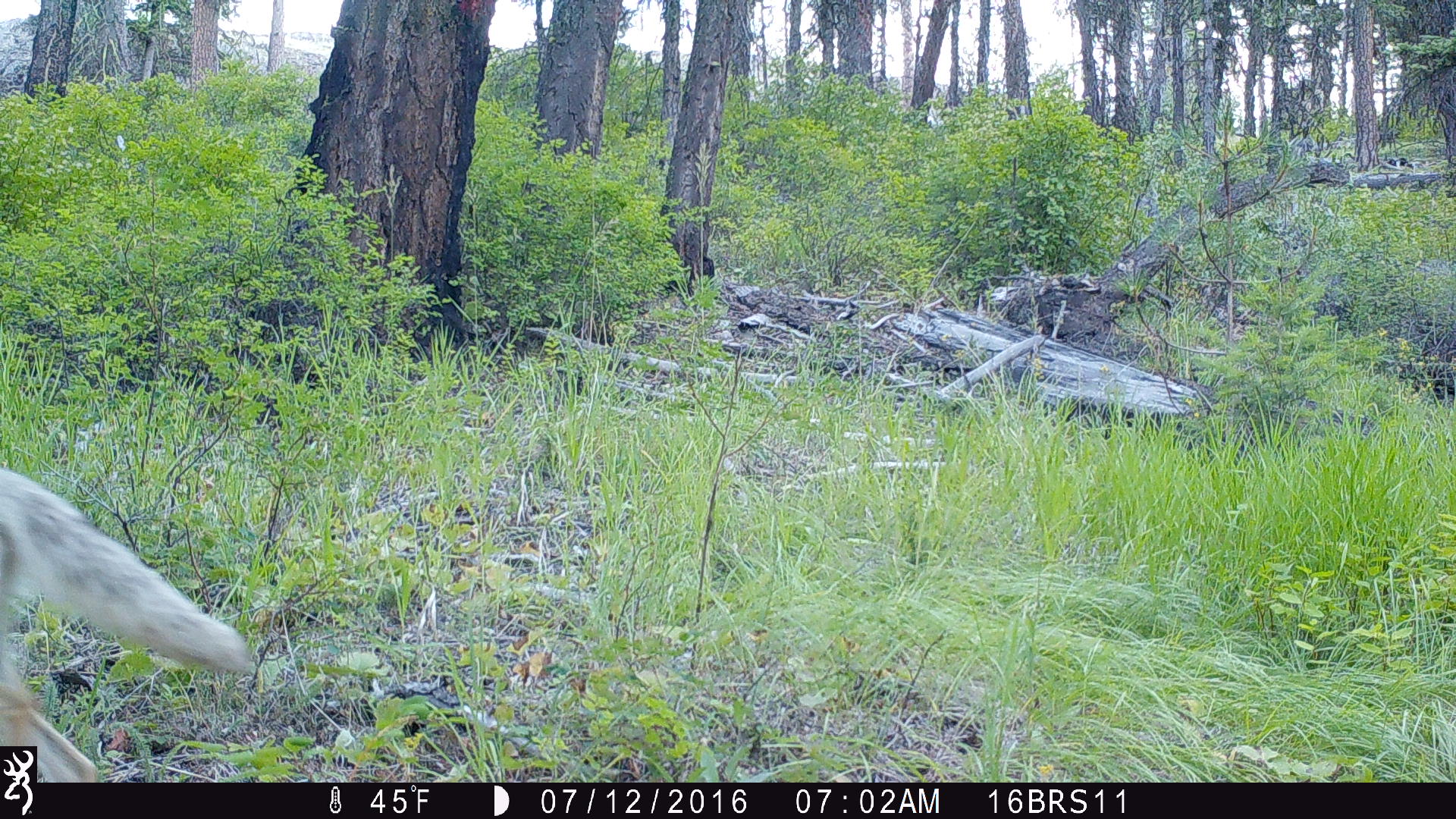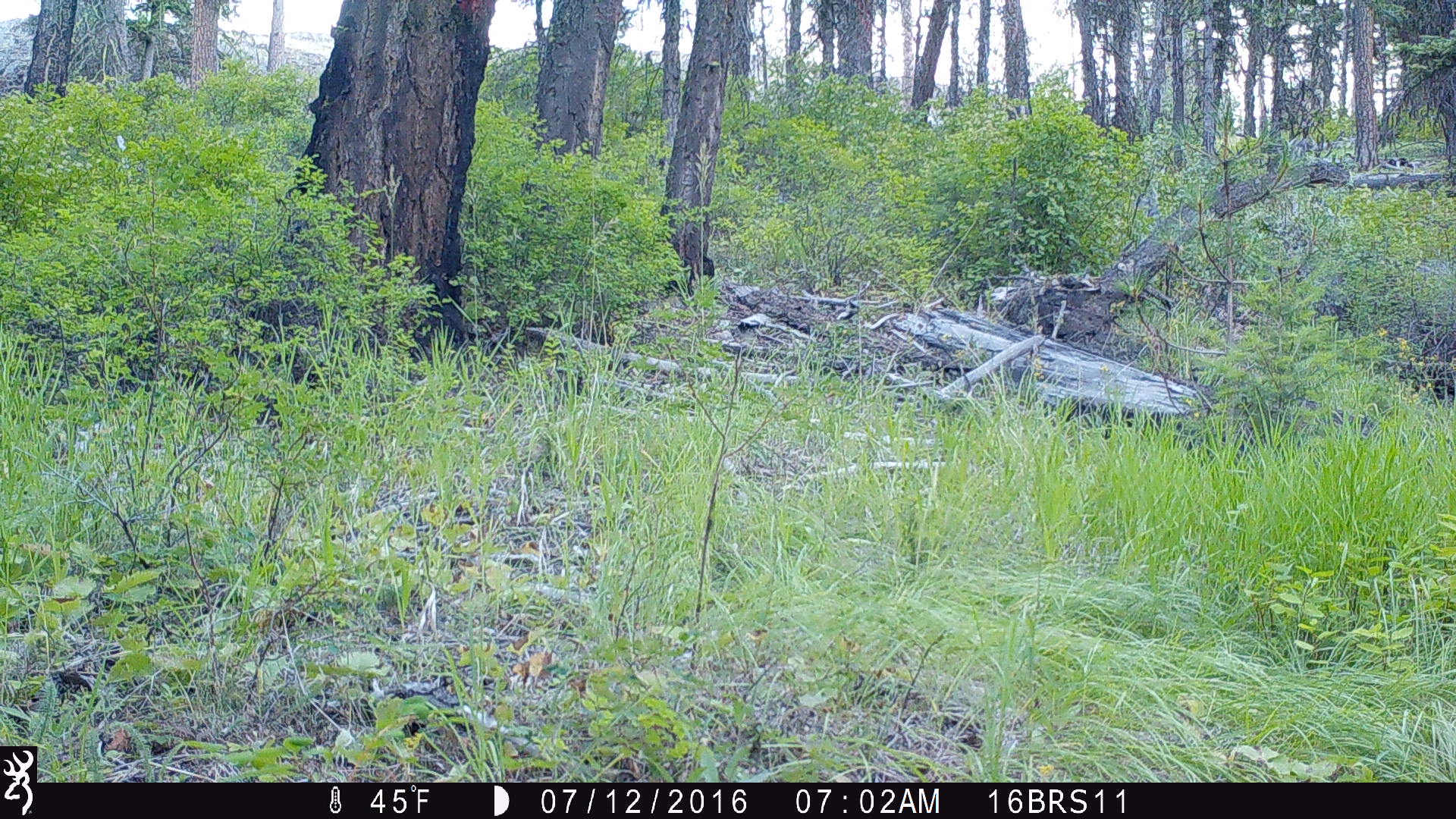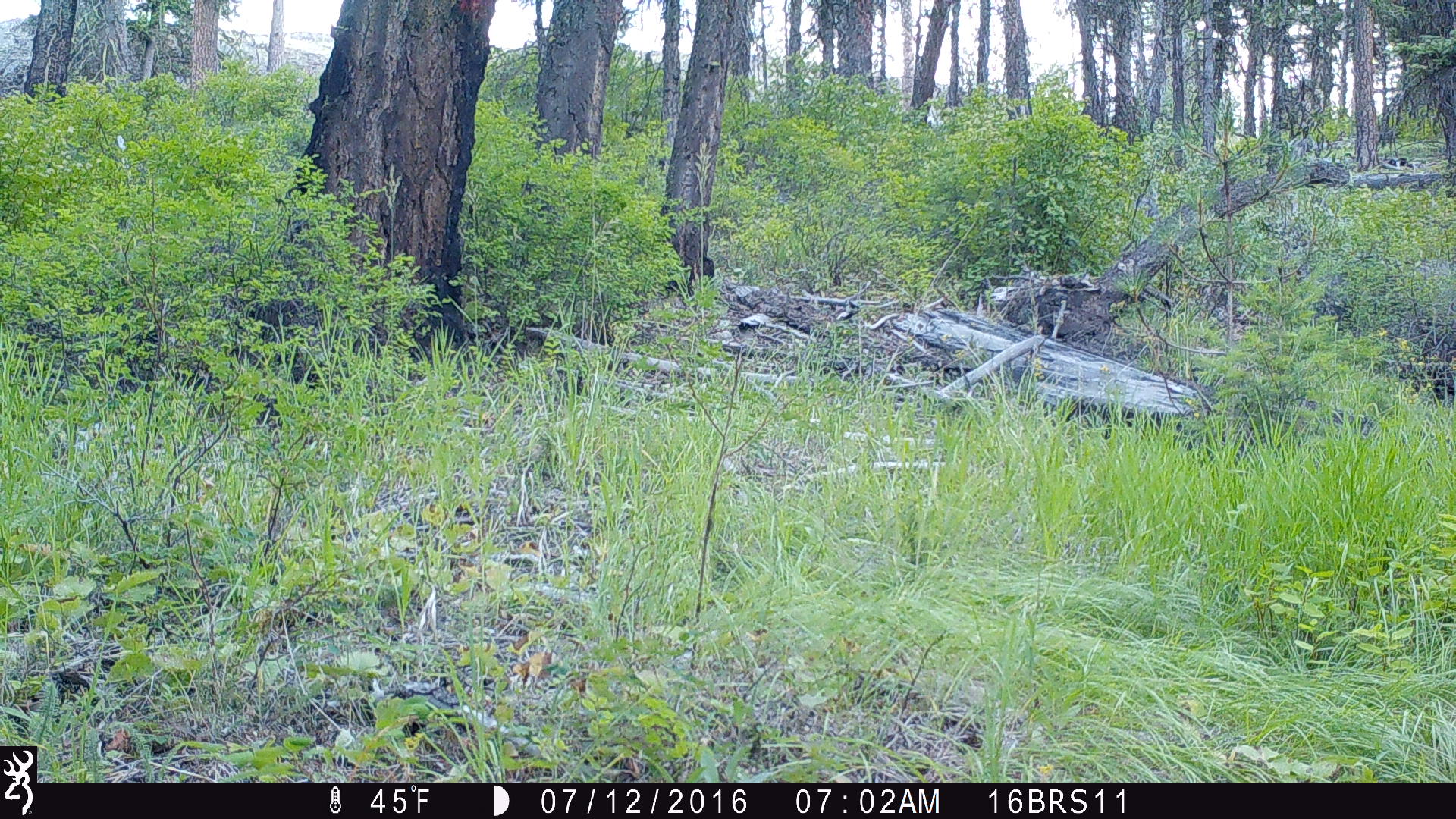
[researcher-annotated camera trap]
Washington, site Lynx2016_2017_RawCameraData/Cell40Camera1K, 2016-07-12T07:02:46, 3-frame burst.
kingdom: Animalia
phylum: Chordata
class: Mammalia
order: Carnivora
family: Canidae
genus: Canis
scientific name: Canis latrans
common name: coyote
Canis latrans (coyote). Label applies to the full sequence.